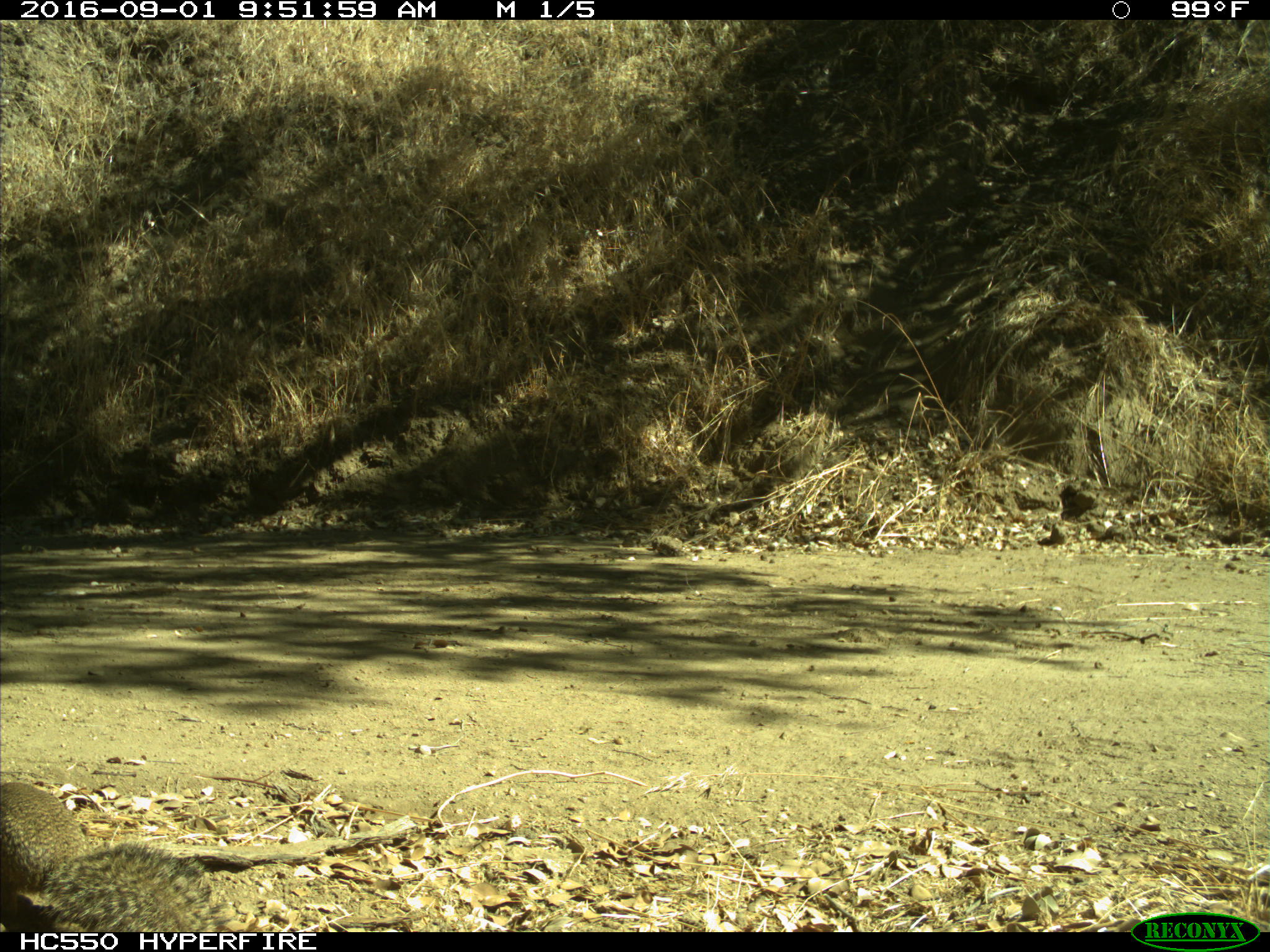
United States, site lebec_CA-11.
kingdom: Animalia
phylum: Chordata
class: Mammalia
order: Rodentia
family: Sciuridae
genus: Otospermophilus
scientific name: Otospermophilus beecheyi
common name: california ground squirrel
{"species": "Otospermophilus beecheyi (california ground squirrel)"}